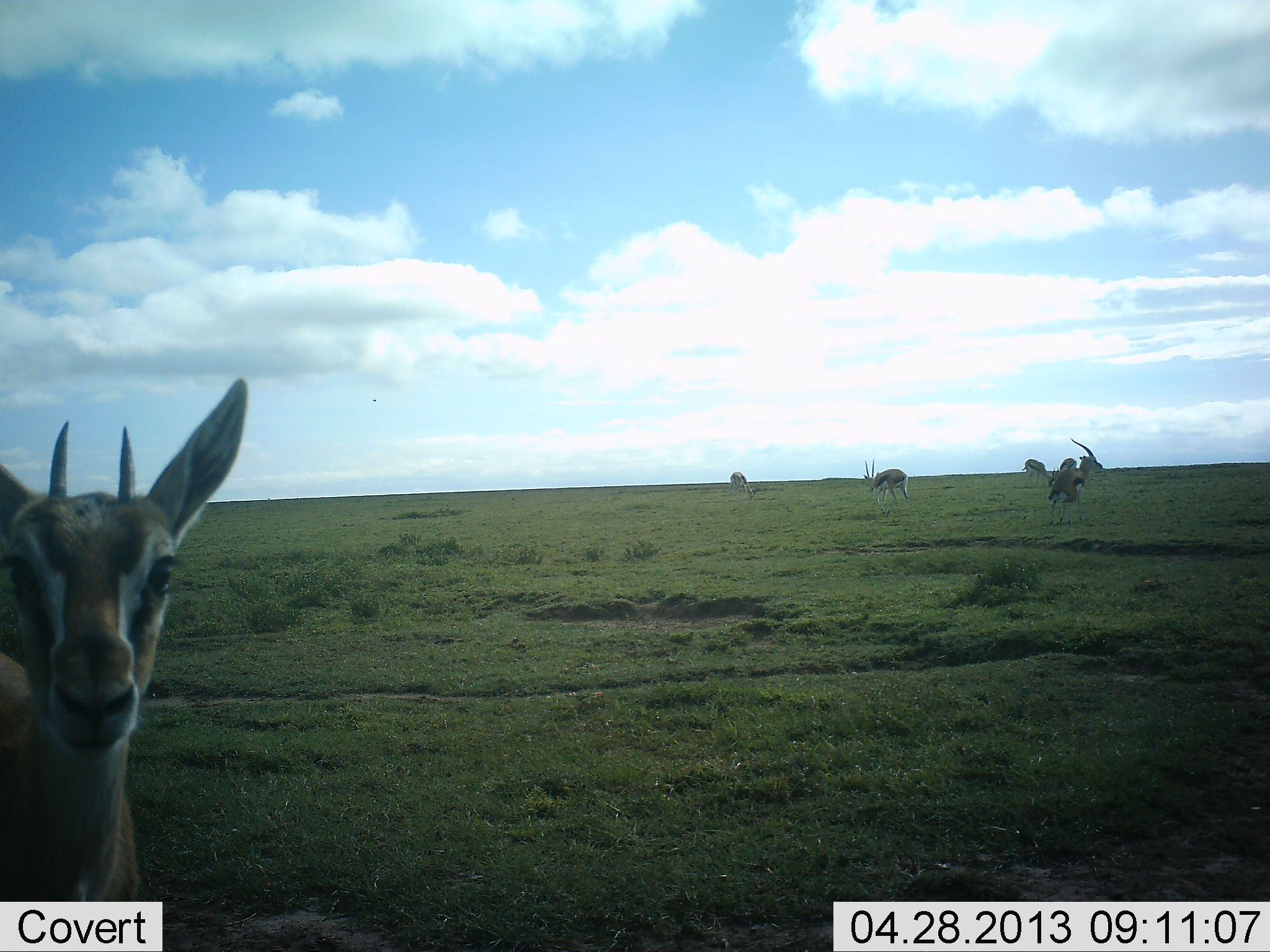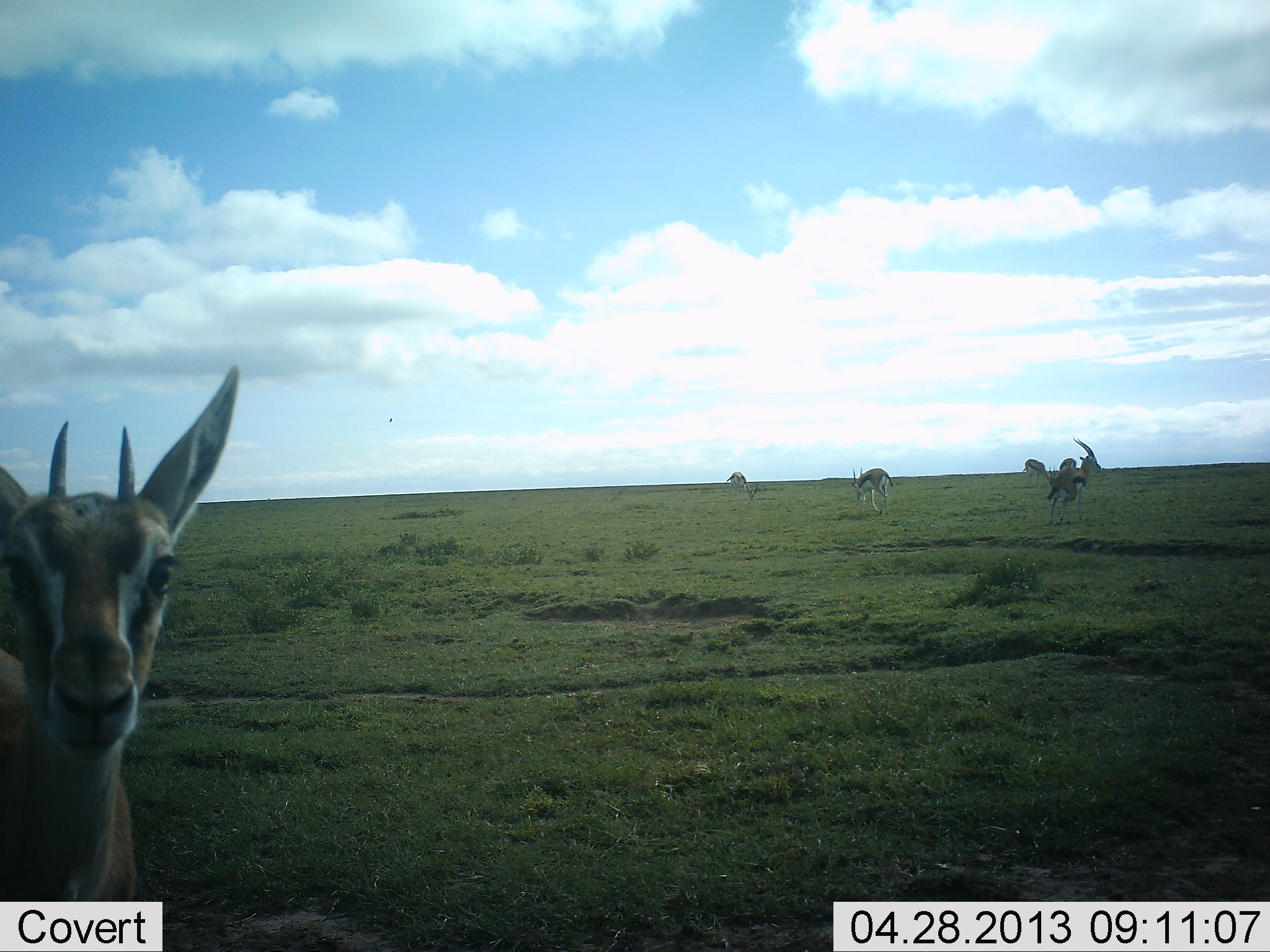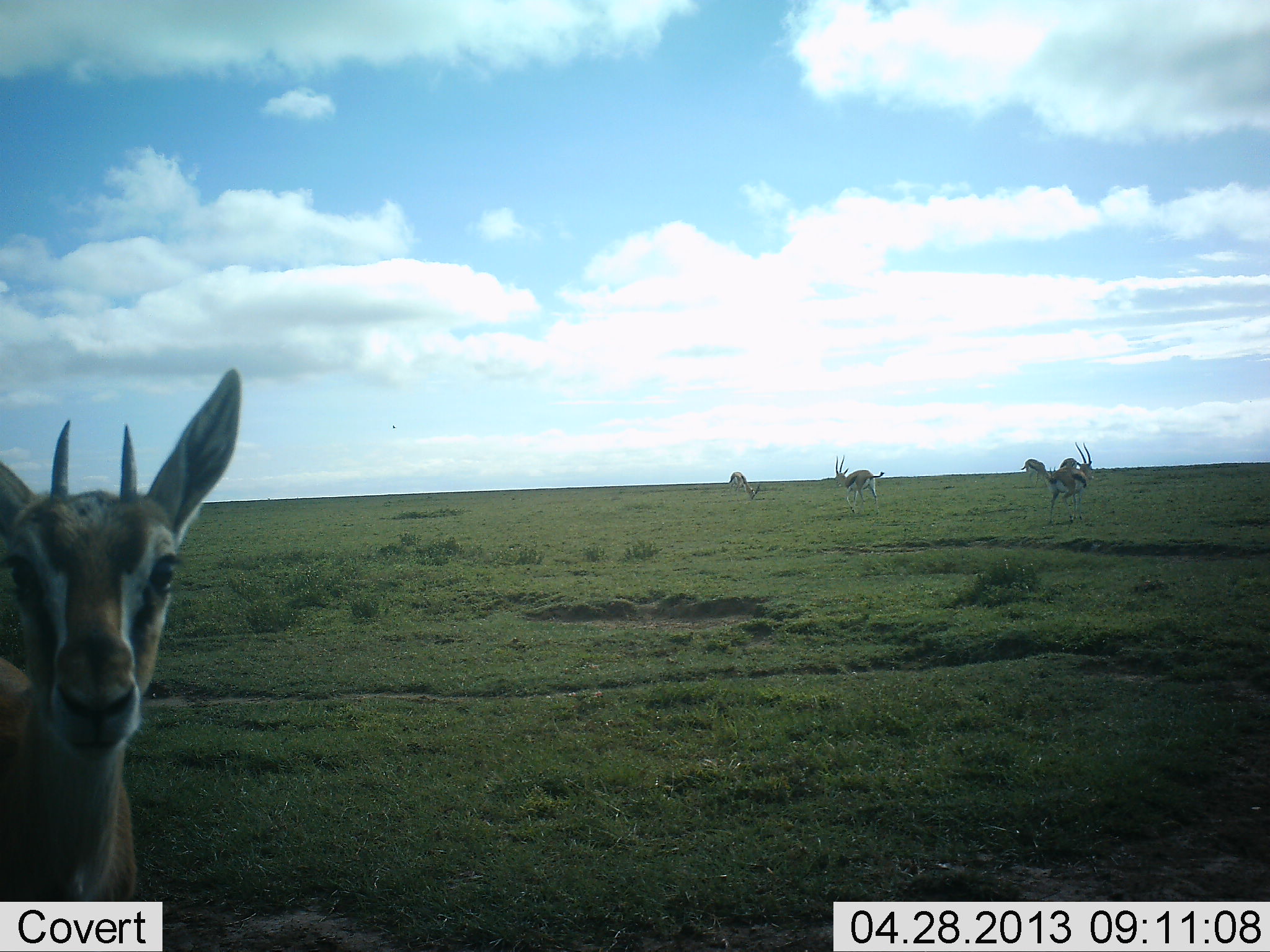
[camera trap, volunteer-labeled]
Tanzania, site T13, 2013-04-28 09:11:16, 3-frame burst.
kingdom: Animalia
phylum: Chordata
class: Mammalia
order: Artiodactyla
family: Bovidae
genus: Eudorcas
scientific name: Eudorcas thomsonii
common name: thomson's gazelle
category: gazellethomsons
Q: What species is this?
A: Gazellethomsons (thomson's gazelle) (Eudorcas thomsonii).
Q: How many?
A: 6.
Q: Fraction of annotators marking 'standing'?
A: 82%.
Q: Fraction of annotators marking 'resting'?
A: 0%.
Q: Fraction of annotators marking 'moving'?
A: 54%.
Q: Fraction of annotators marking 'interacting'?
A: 0%.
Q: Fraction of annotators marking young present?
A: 4%.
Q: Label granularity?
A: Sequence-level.